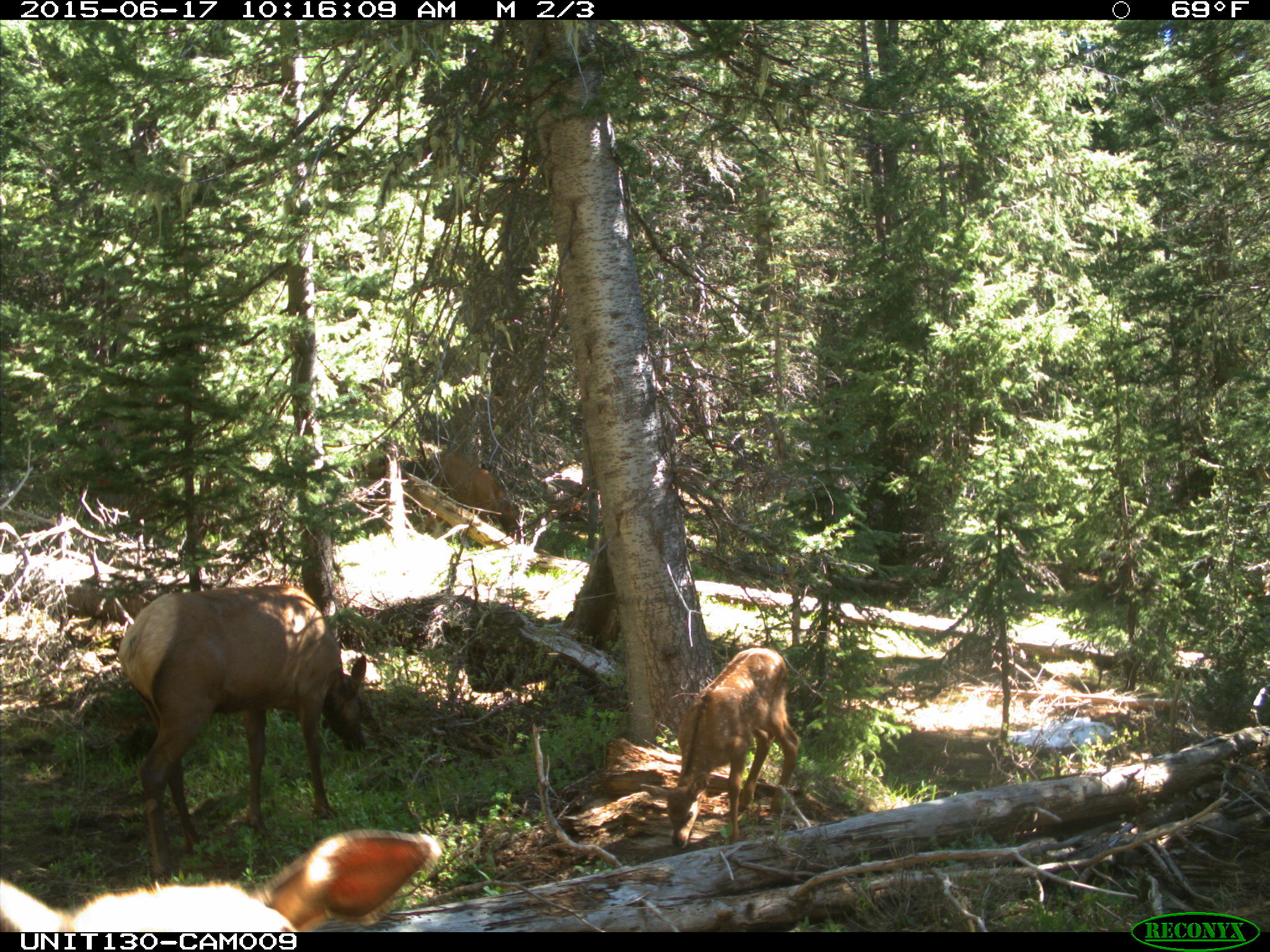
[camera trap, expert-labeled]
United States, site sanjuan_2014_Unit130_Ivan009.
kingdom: Animalia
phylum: Chordata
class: Mammalia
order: Artiodactyla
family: Cervidae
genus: Cervus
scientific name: Cervus elaphus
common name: red deer